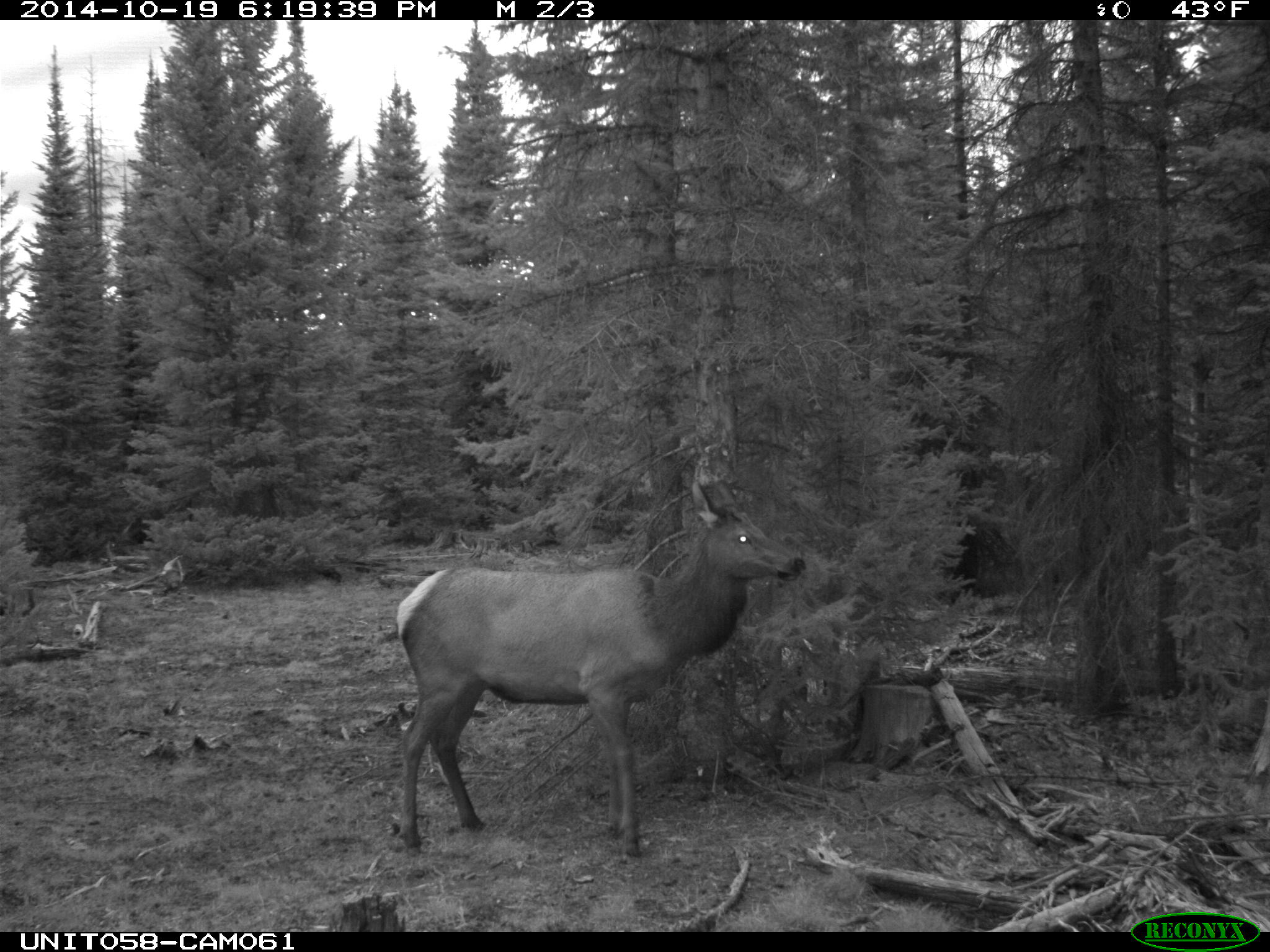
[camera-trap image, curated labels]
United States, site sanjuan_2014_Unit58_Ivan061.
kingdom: Animalia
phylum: Chordata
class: Mammalia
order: Artiodactyla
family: Cervidae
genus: Cervus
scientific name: Cervus elaphus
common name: red deer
Cervus elaphus (red deer).